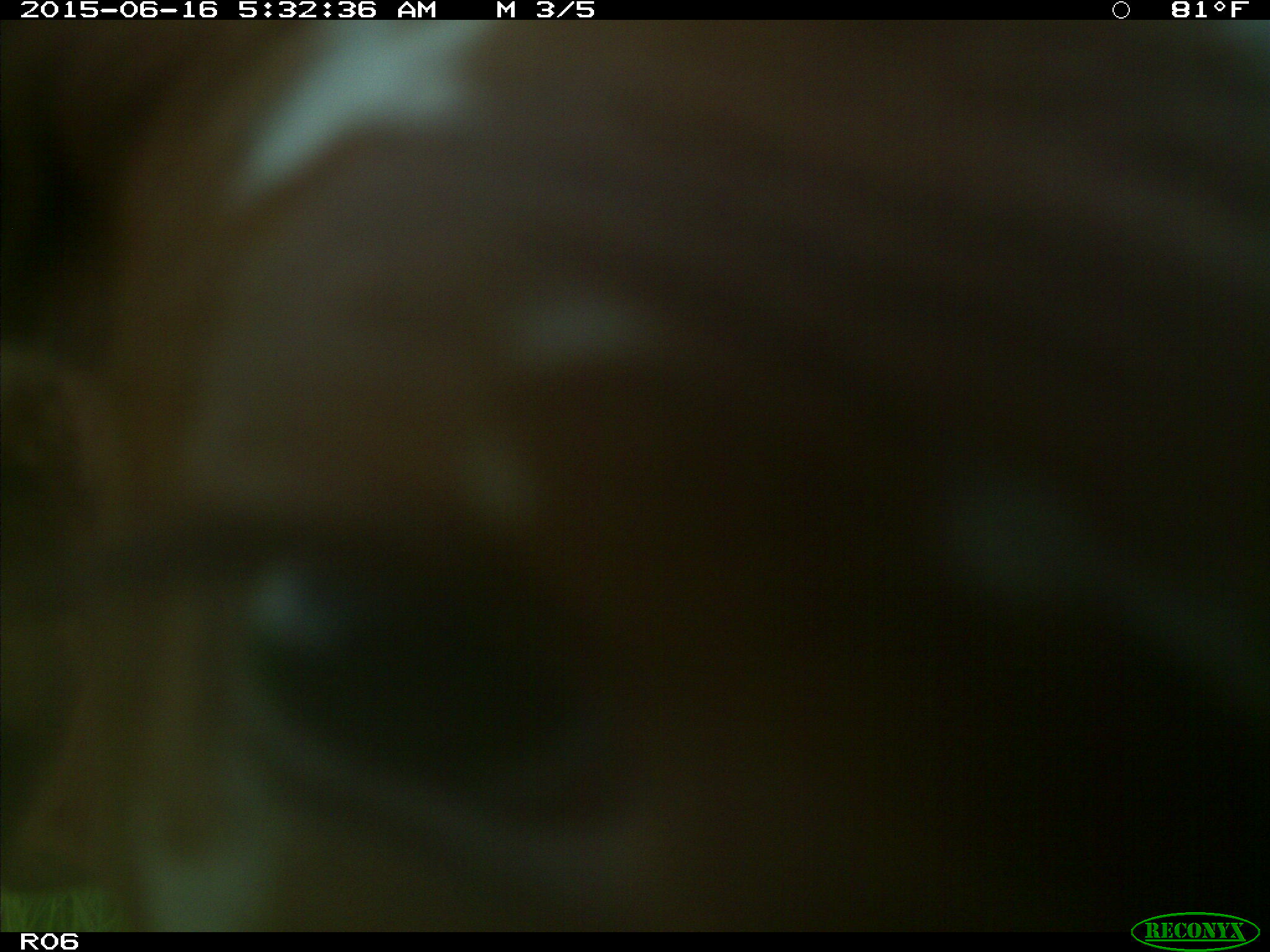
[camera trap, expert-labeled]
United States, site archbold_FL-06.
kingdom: Animalia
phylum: Chordata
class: Mammalia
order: Artiodactyla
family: Bovidae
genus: Bos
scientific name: Bos taurus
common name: domestic cow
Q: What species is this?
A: Bos taurus (domestic cow).